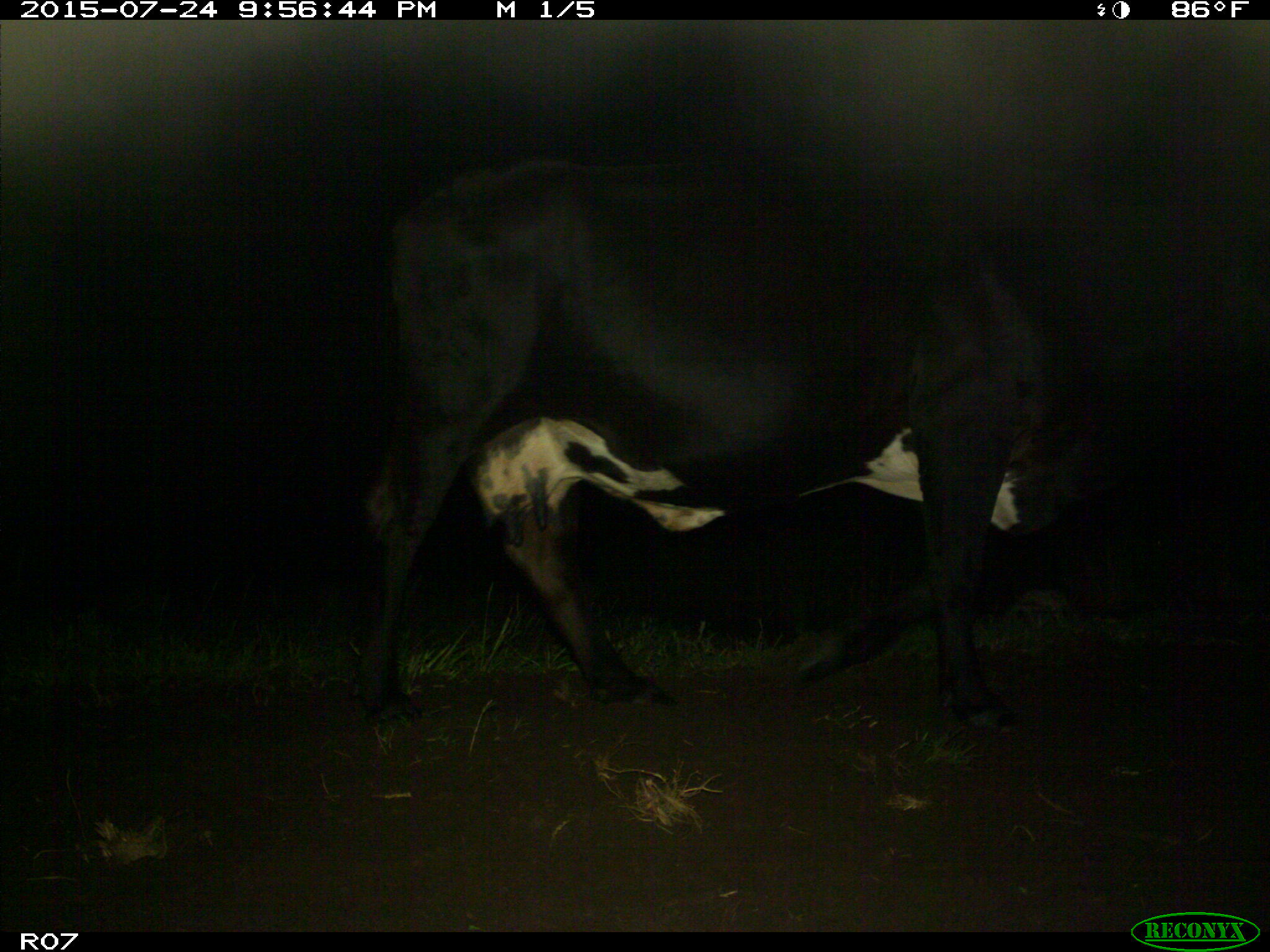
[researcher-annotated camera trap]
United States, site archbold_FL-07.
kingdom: Animalia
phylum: Chordata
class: Mammalia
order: Artiodactyla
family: Bovidae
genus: Bos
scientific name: Bos taurus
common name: domestic cow